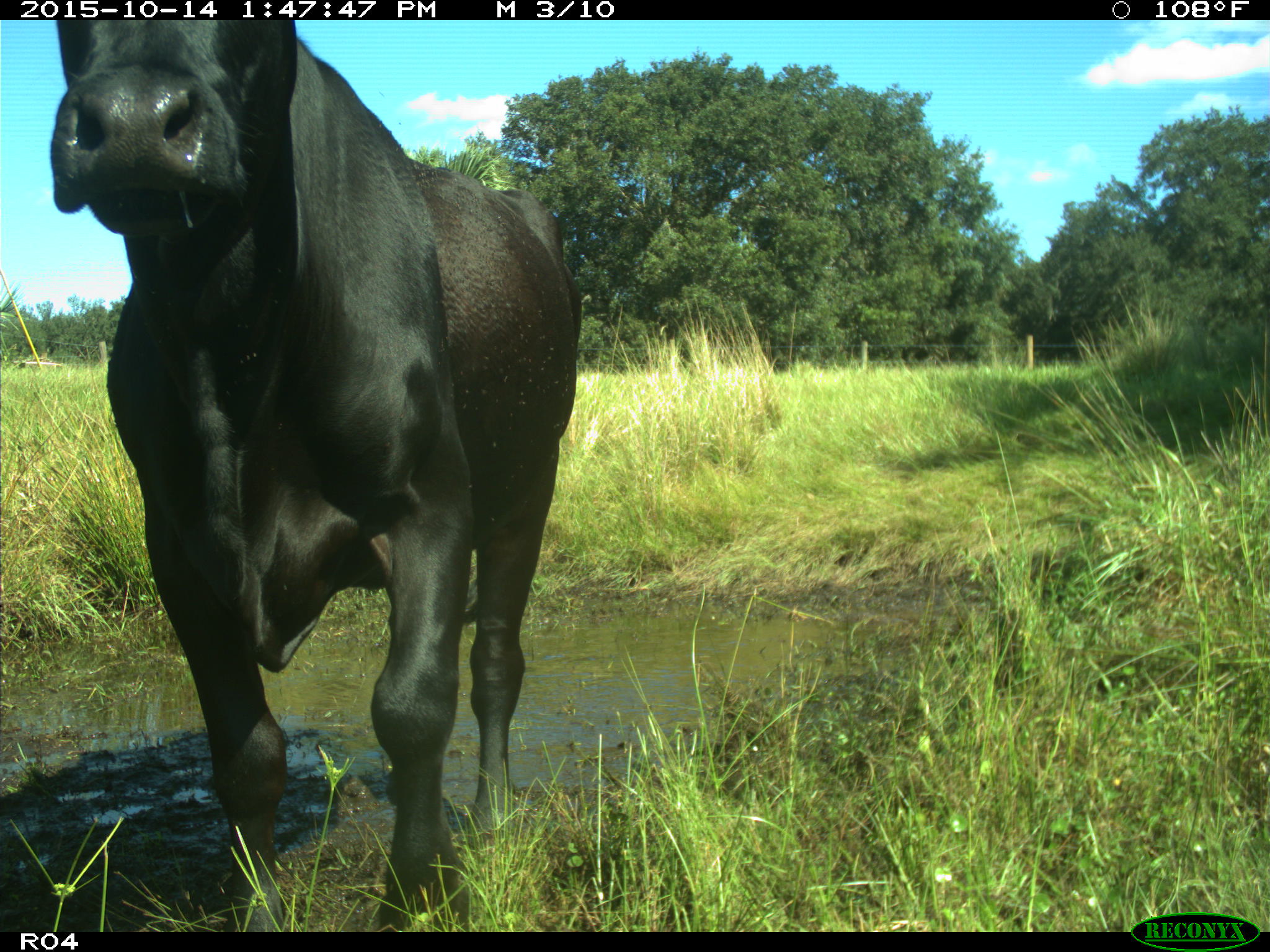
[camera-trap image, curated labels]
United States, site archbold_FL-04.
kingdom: Animalia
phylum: Chordata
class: Mammalia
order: Artiodactyla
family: Bovidae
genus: Bos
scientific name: Bos taurus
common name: domestic cow